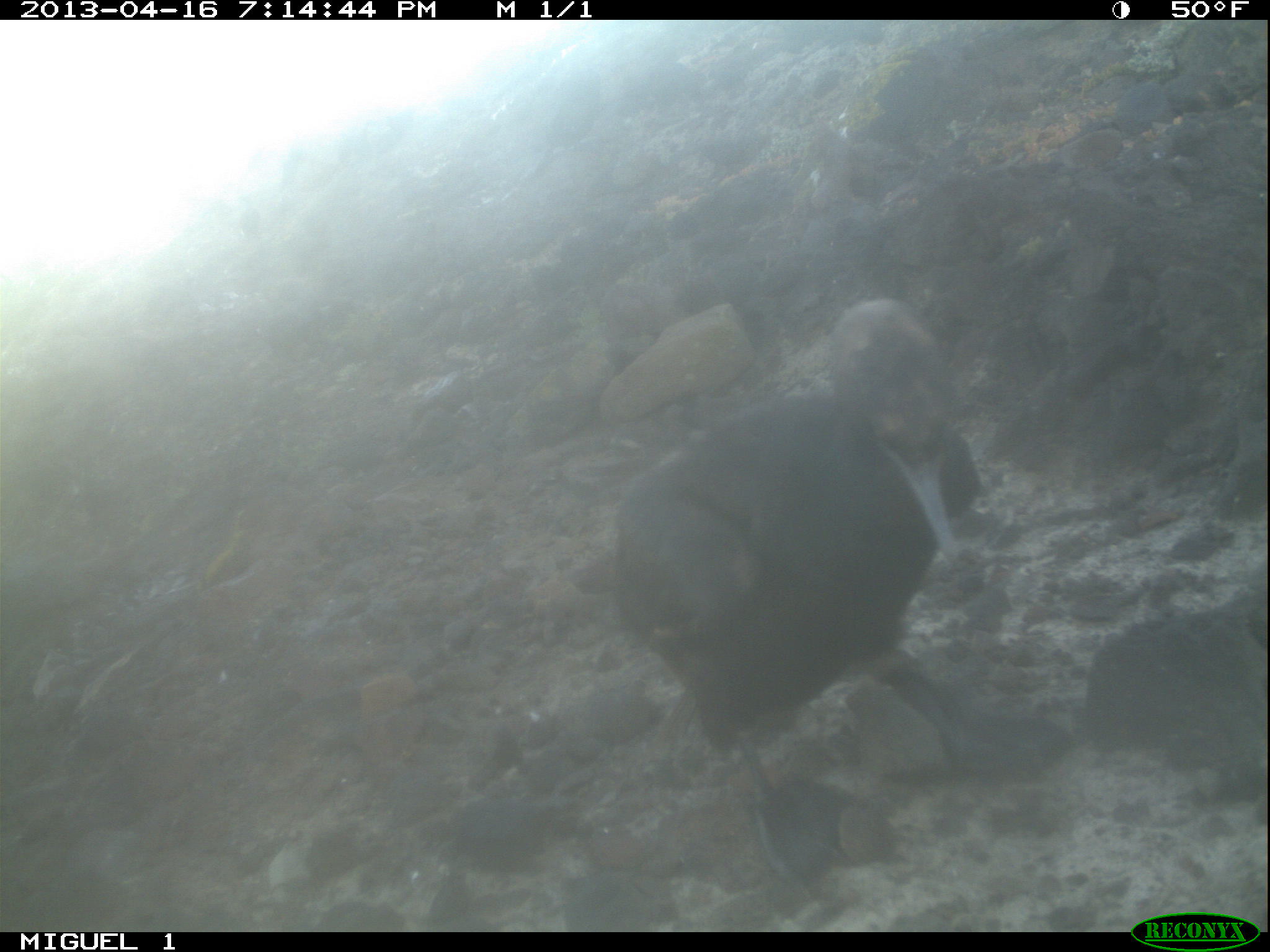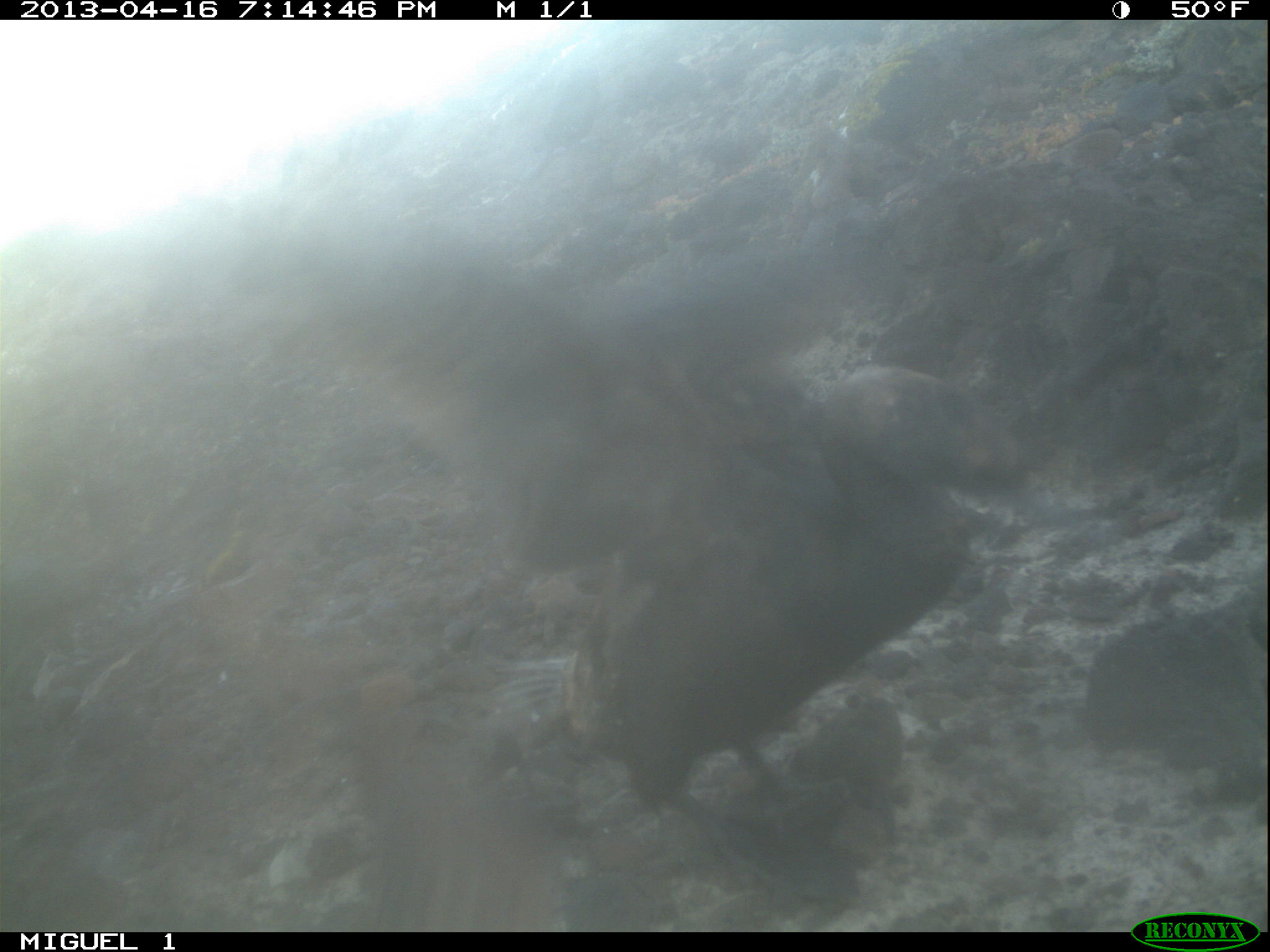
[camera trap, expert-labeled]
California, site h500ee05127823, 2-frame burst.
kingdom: Animalia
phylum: Chordata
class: Aves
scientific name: Aves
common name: bird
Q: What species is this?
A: Bird (Aves).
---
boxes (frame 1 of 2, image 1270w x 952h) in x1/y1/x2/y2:
bird: 608/297/1069/899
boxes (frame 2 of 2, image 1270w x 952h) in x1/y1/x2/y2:
bird: 296/209/1025/901